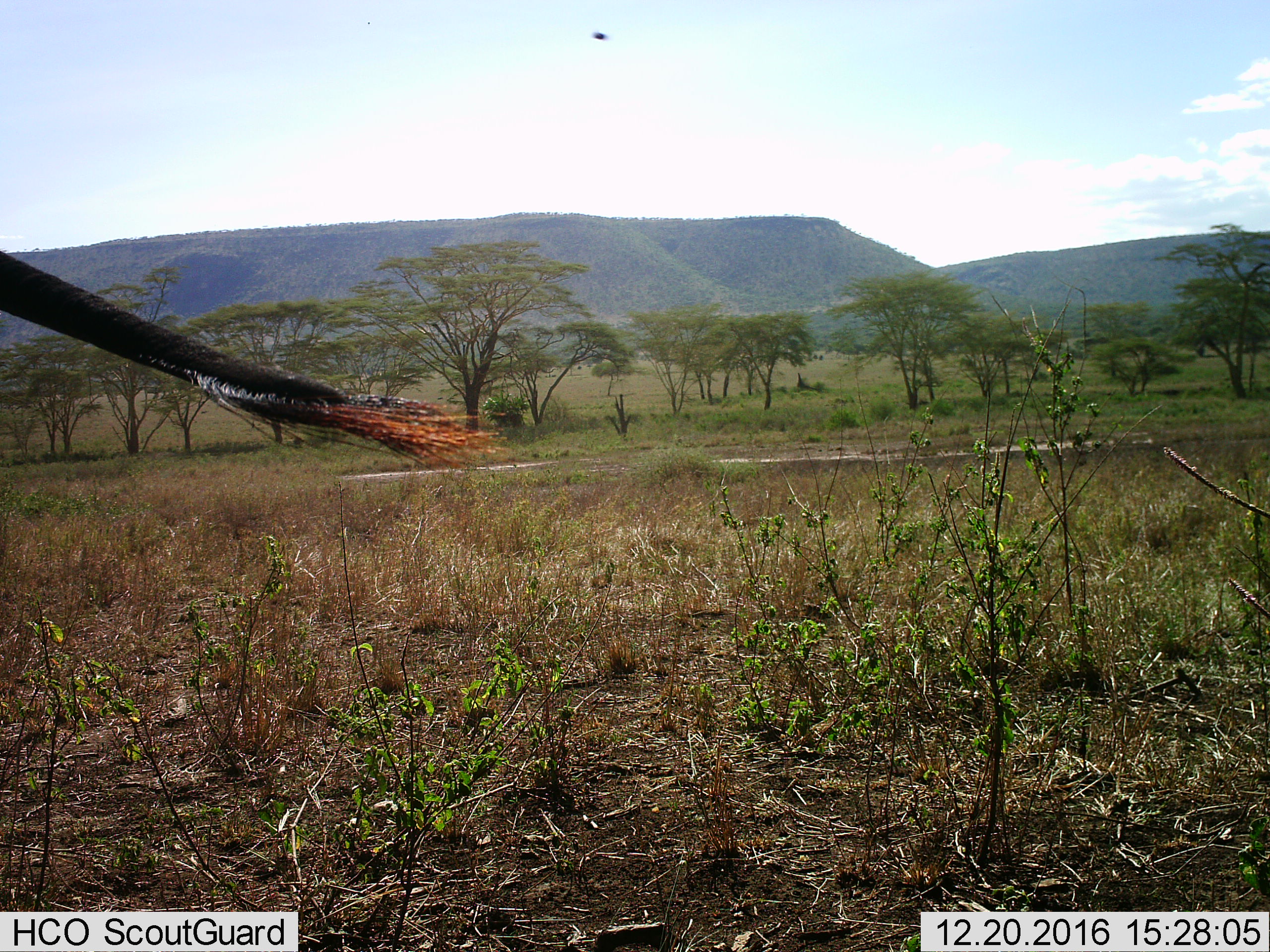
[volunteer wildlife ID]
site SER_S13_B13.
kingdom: Animalia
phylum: Chordata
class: Mammalia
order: Artiodactyla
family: Bovidae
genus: Connochaetes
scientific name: Connochaetes taurinus taurinus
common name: blue wildebeest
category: wildebeestblue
Wildebeestblue (blue wildebeest) (Connochaetes taurinus taurinus), count 1. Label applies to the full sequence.